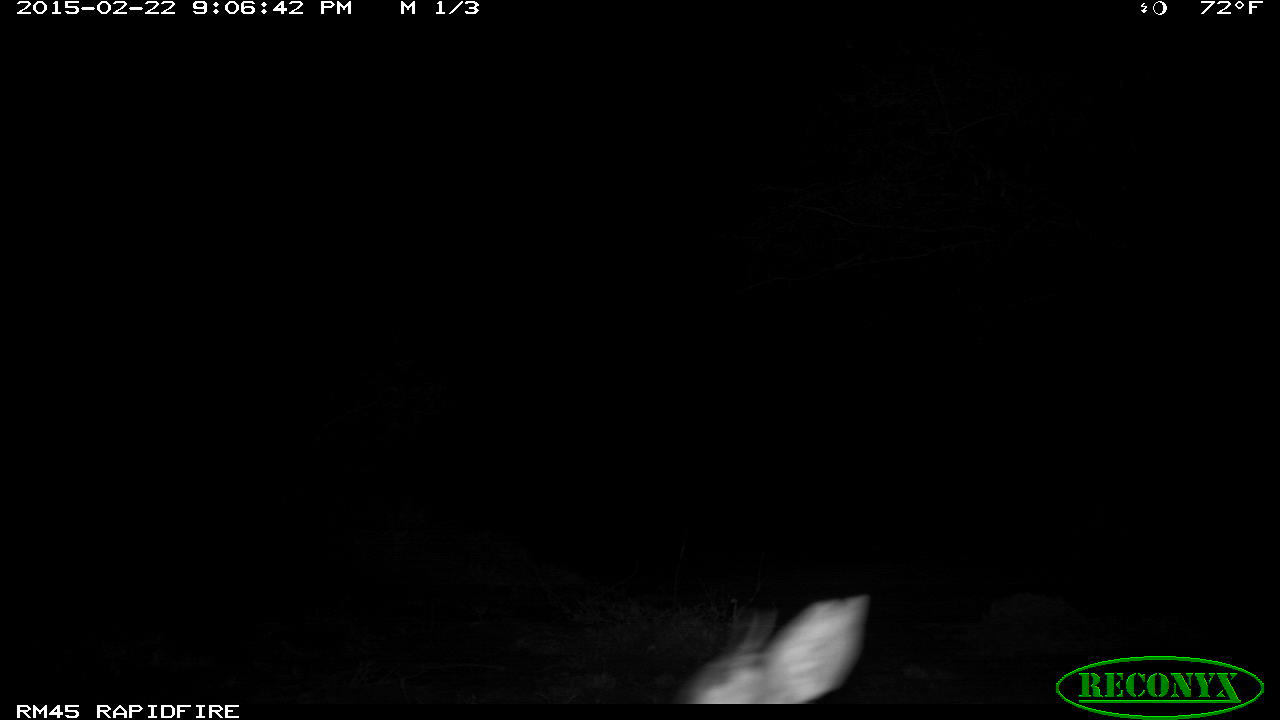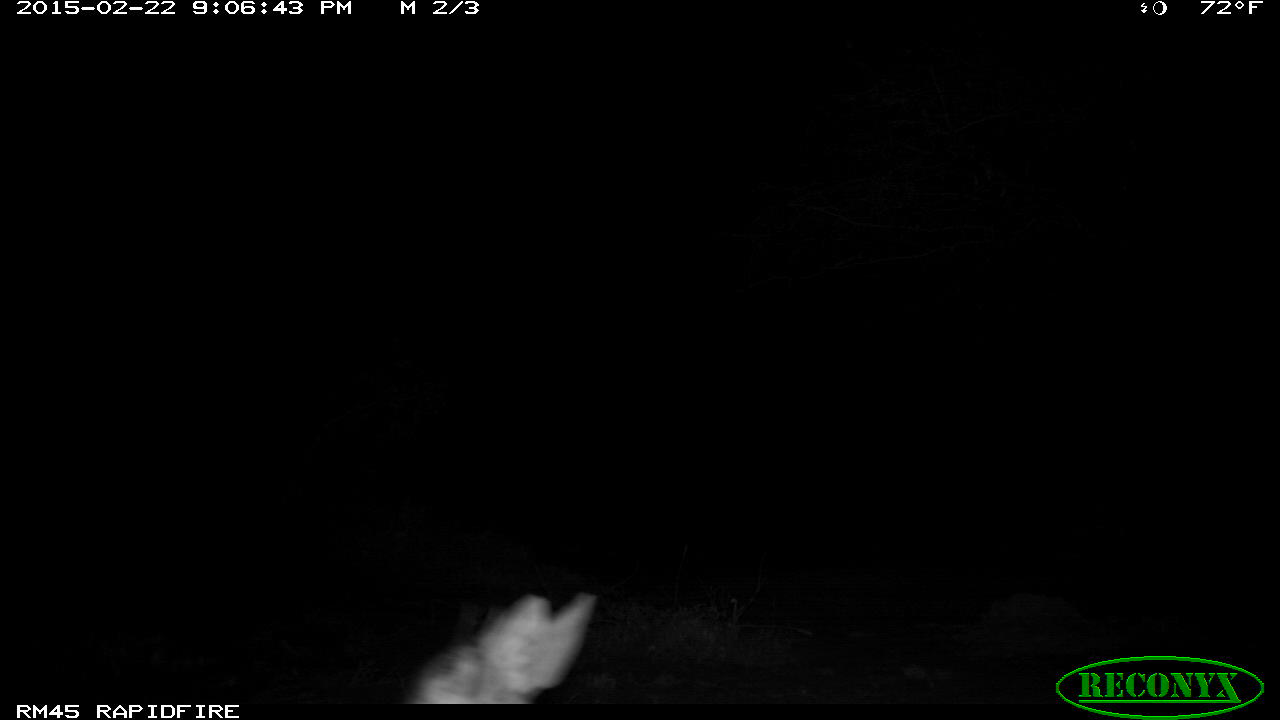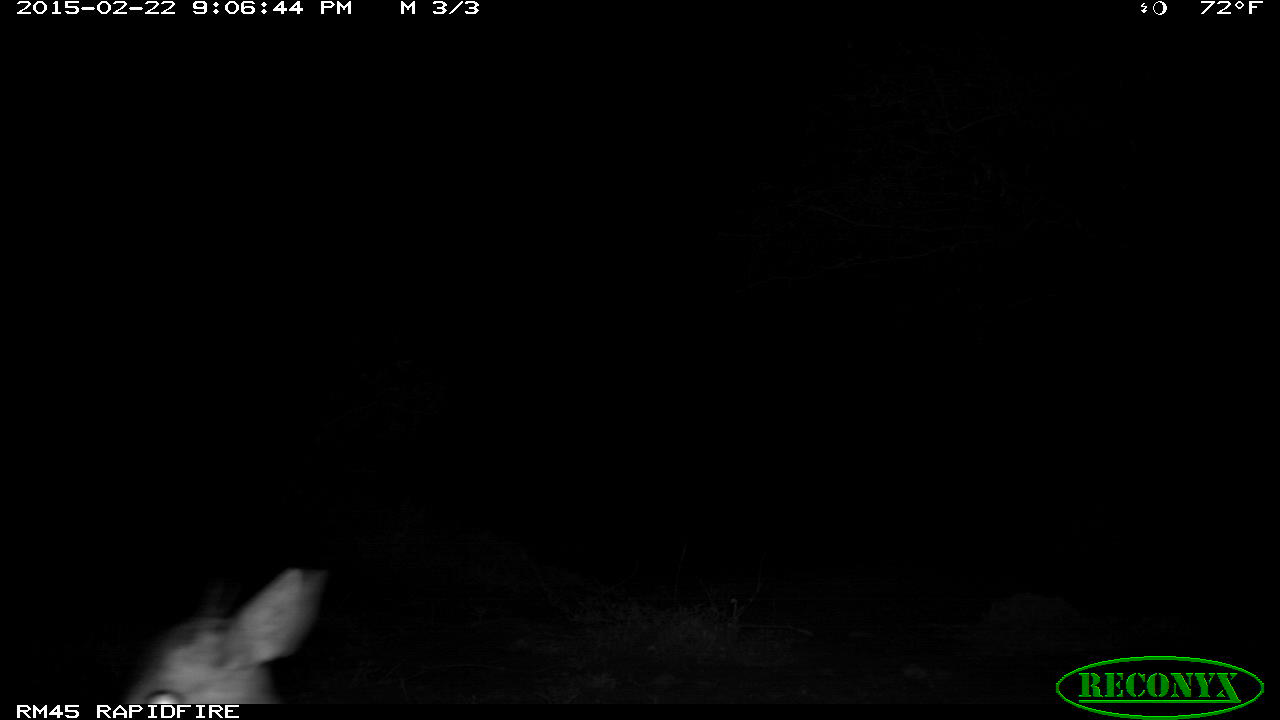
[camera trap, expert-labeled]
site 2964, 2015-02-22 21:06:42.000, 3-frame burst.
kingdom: Animalia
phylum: Chordata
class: Mammalia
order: Artiodactyla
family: Bovidae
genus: Madoqua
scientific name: Madoqua guentheri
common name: günther's dik-dik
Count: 1.